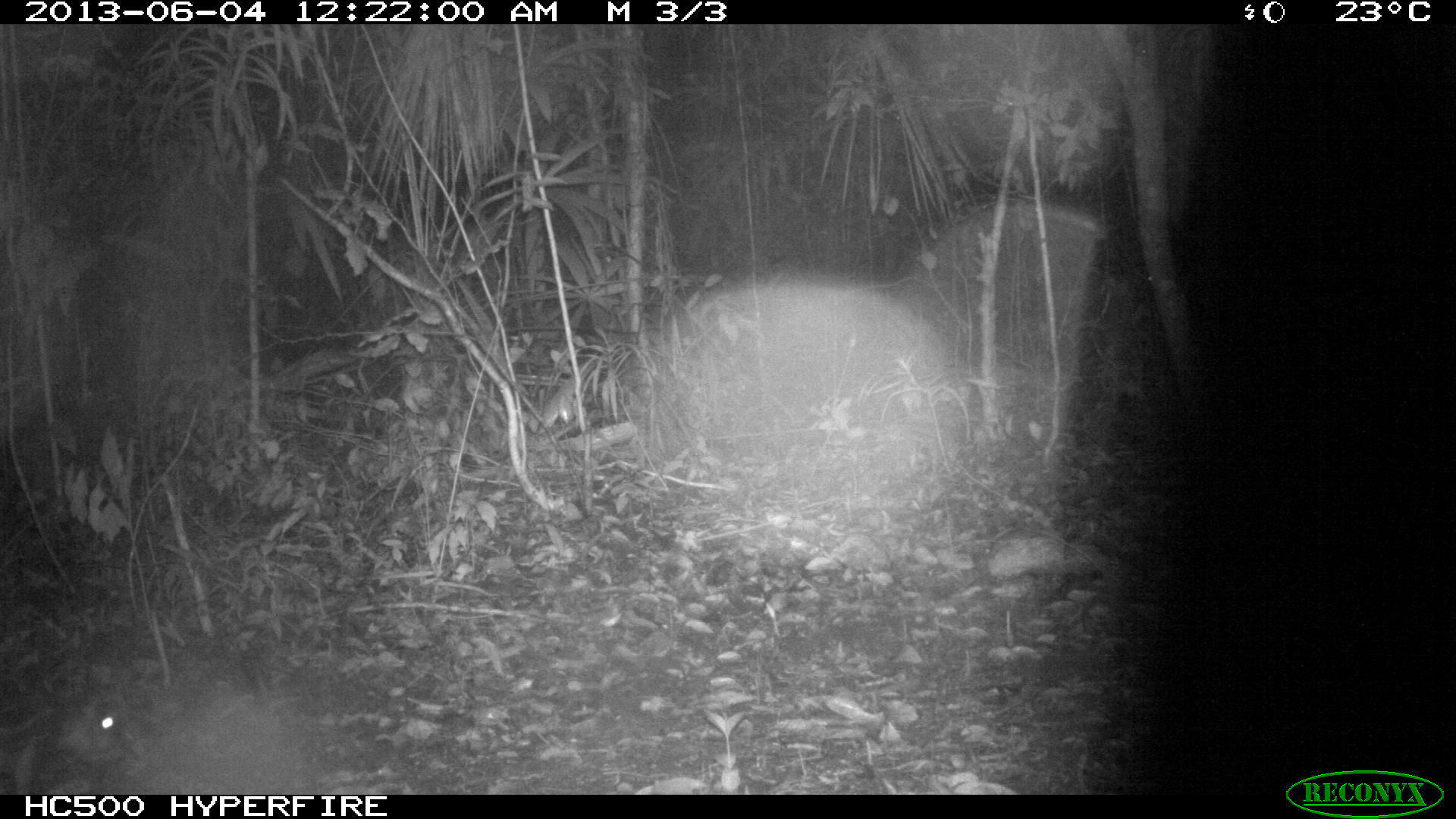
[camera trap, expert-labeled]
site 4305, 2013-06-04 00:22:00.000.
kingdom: Animalia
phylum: Chordata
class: Mammalia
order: Rodentia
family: Cuniculidae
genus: Cuniculus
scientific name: Cuniculus paca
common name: spotted paca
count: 1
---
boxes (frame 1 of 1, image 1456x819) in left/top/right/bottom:
cuniculus paca: 0/689/123/791